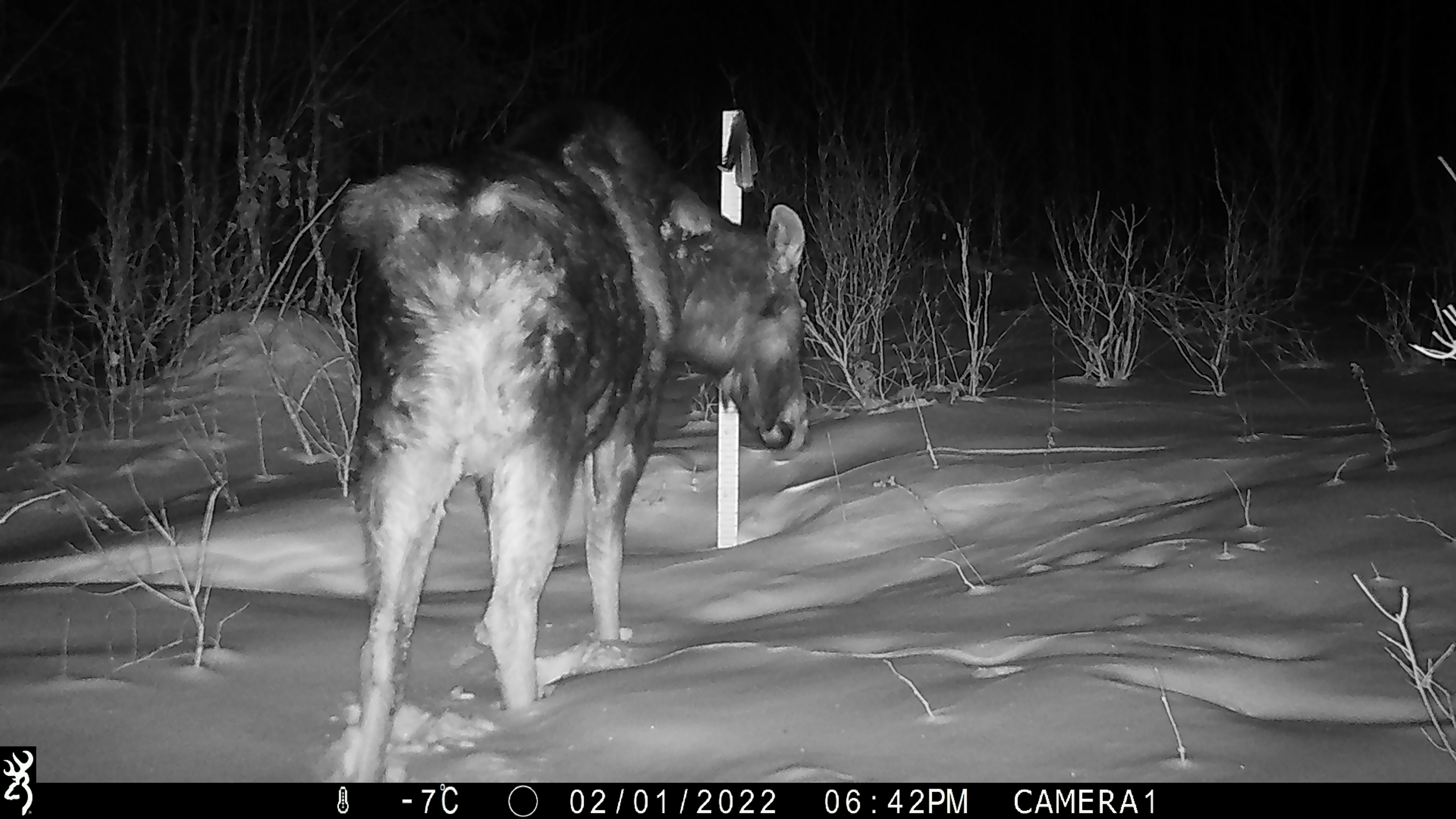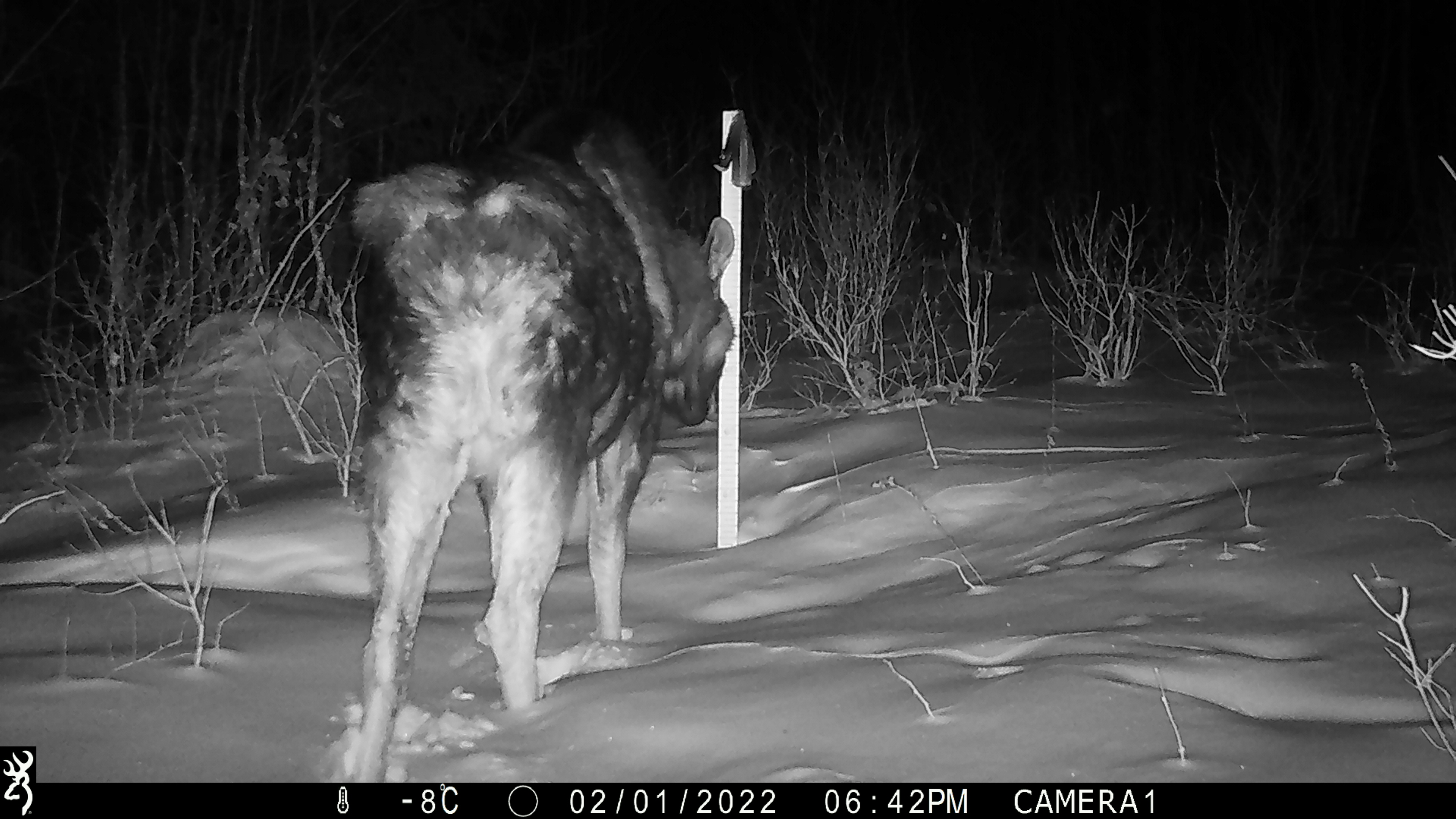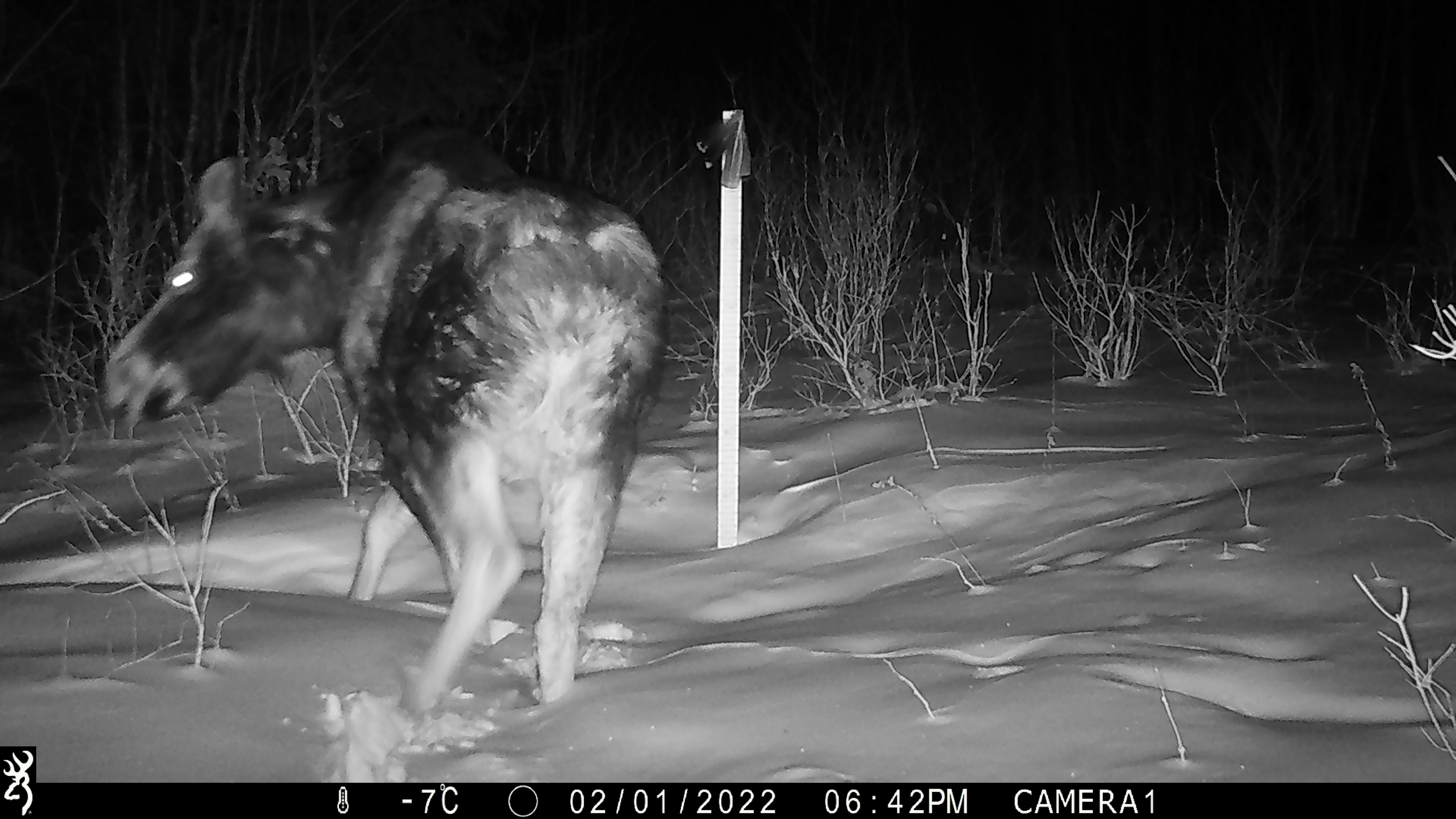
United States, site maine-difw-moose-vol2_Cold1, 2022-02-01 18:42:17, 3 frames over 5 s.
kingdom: Animalia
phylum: Chordata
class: Mammalia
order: Artiodactyla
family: Cervidae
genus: Alces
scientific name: Alces alces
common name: moose